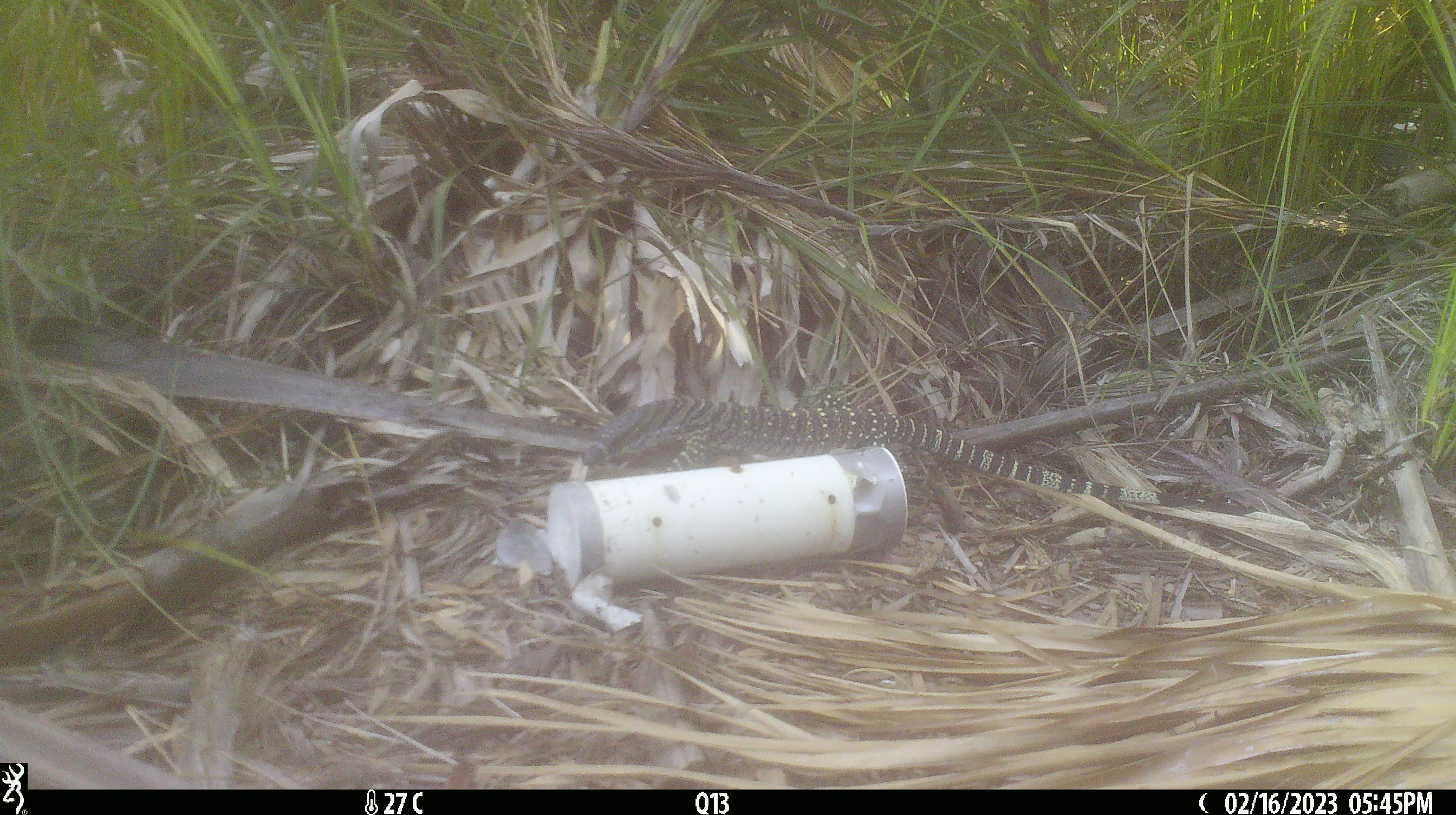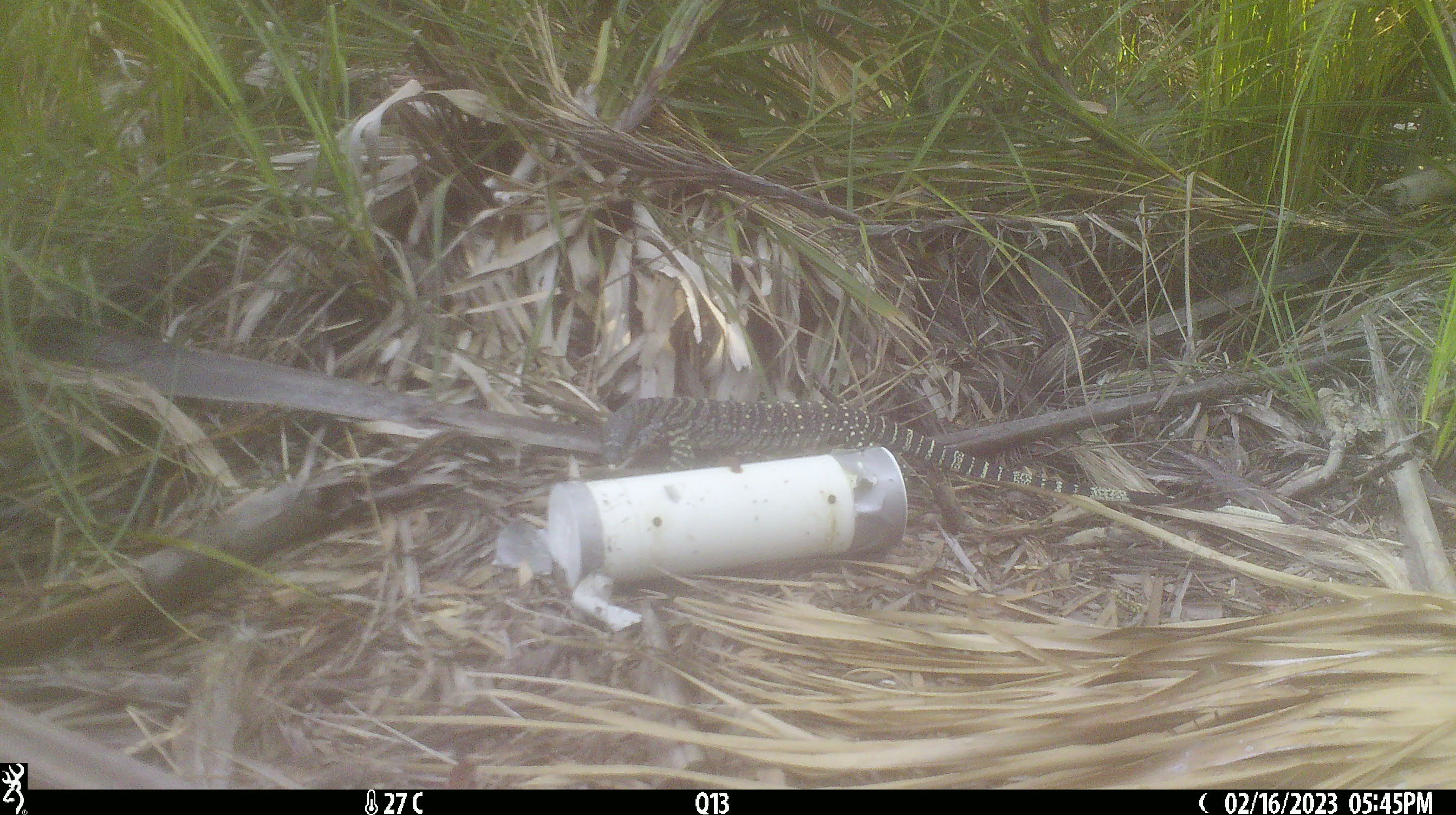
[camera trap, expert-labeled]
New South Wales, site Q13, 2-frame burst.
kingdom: Animalia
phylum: Chordata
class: Reptilia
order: Squamata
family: Varanidae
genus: Varanus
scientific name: Varanus varius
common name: lace monitor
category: goanna